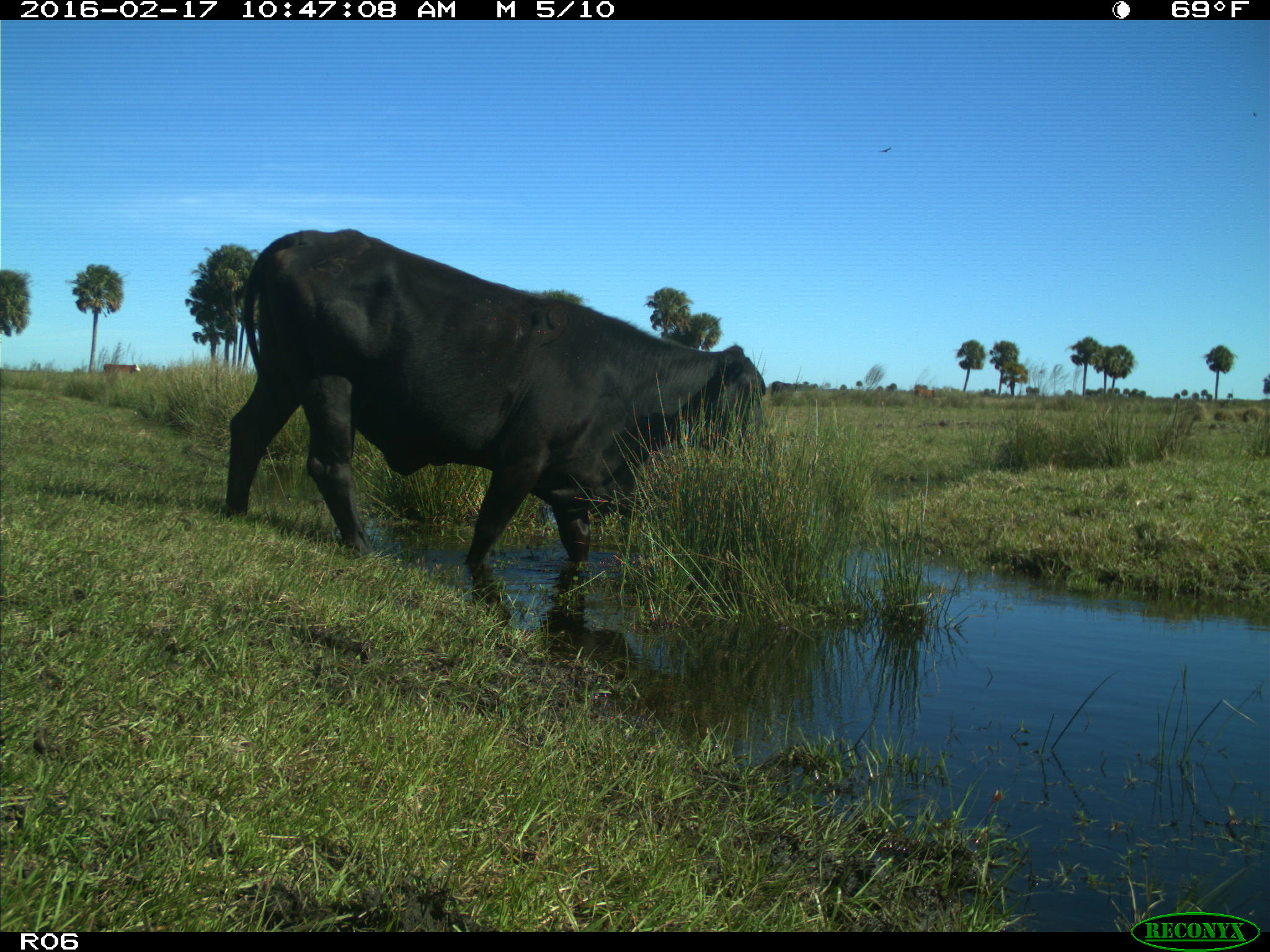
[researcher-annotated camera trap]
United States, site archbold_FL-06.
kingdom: Animalia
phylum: Chordata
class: Mammalia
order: Artiodactyla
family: Bovidae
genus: Bos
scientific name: Bos taurus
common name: domestic cow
Bos taurus (domestic cow).